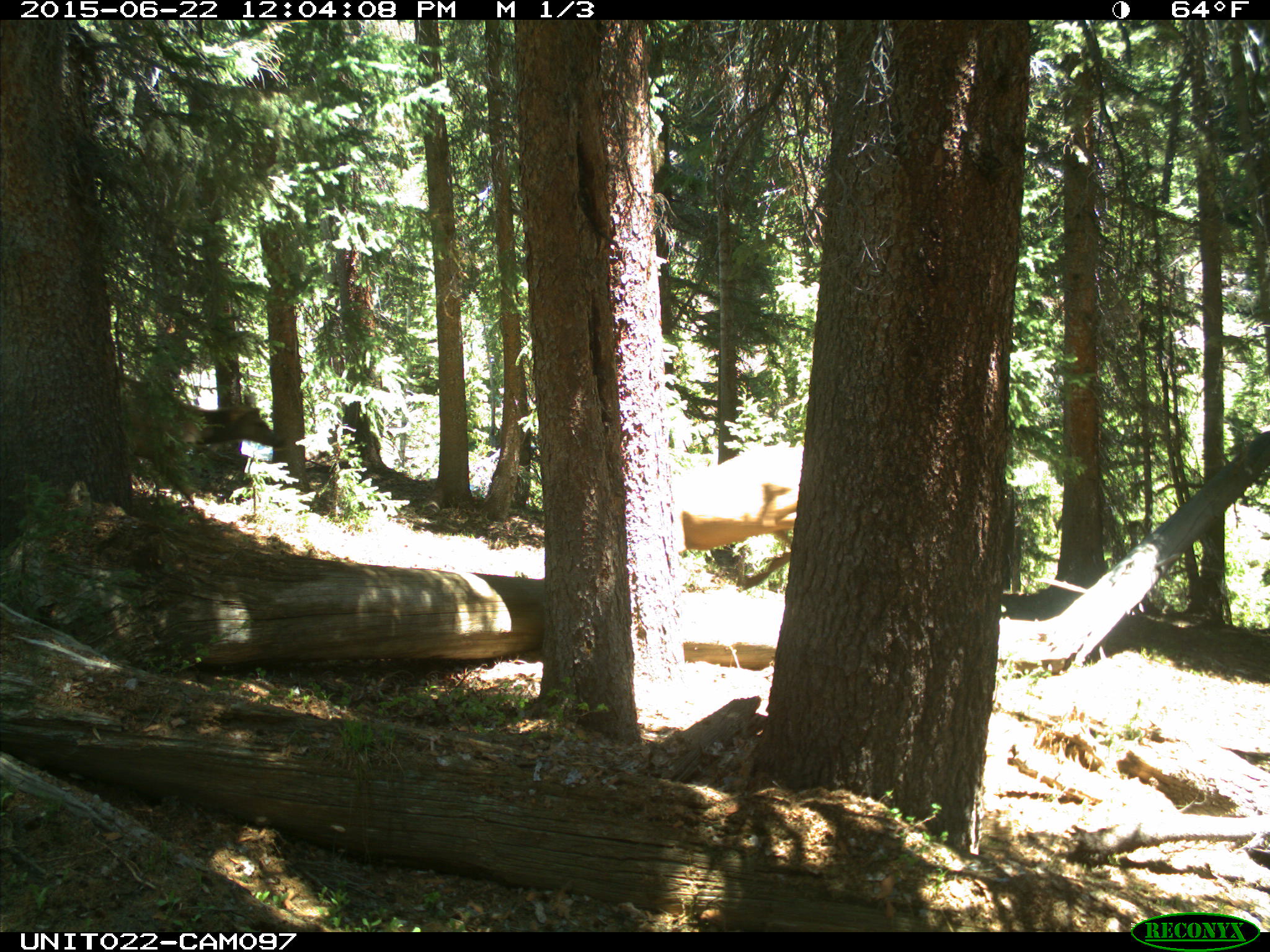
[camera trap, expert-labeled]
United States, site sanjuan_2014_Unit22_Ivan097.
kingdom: Animalia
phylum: Chordata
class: Mammalia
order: Artiodactyla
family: Cervidae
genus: Cervus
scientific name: Cervus elaphus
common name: red deer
Cervus elaphus (red deer).